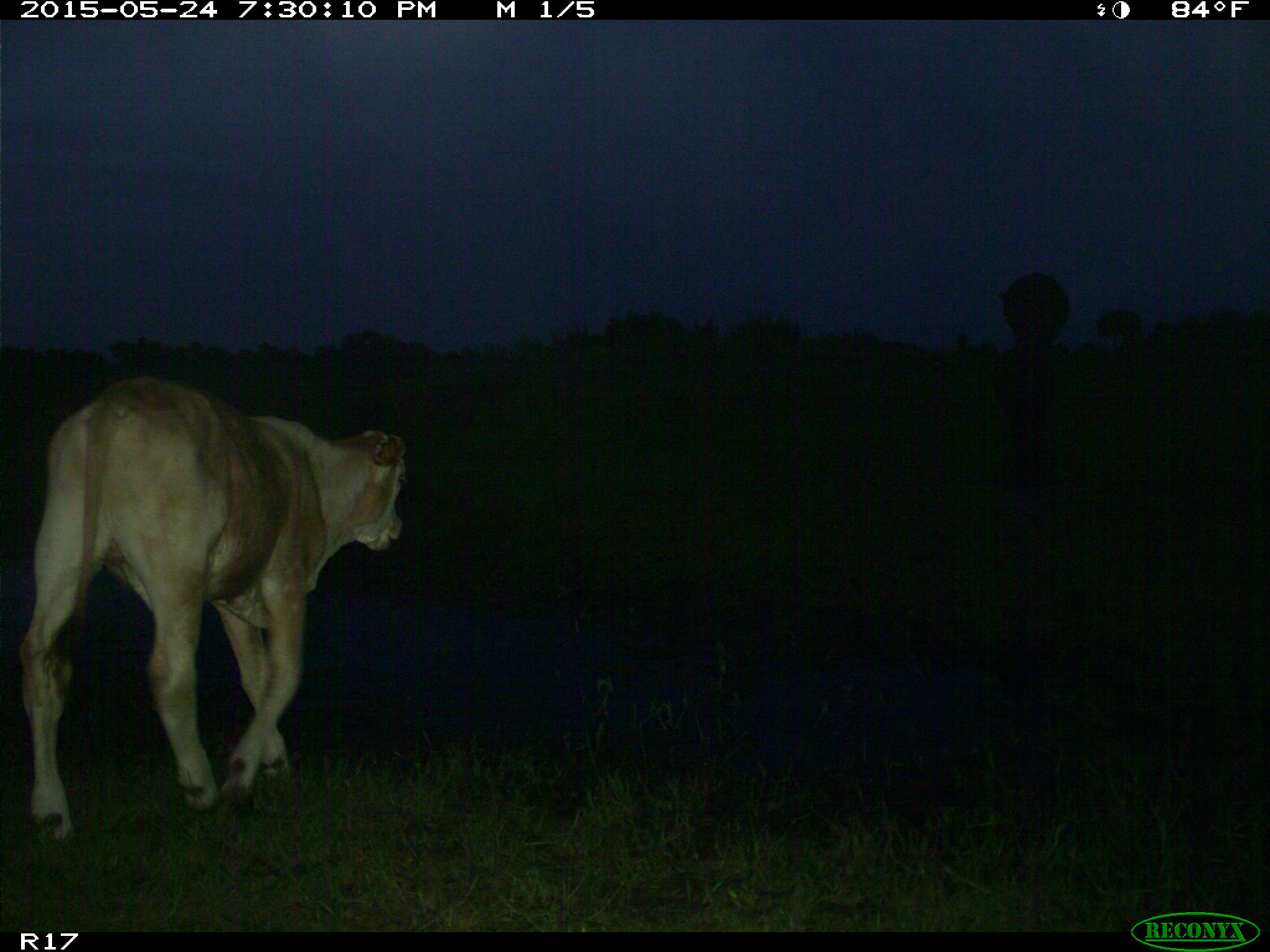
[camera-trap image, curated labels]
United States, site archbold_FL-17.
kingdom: Animalia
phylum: Chordata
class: Mammalia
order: Artiodactyla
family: Bovidae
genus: Bos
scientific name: Bos taurus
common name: domestic cow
Bos taurus (domestic cow).